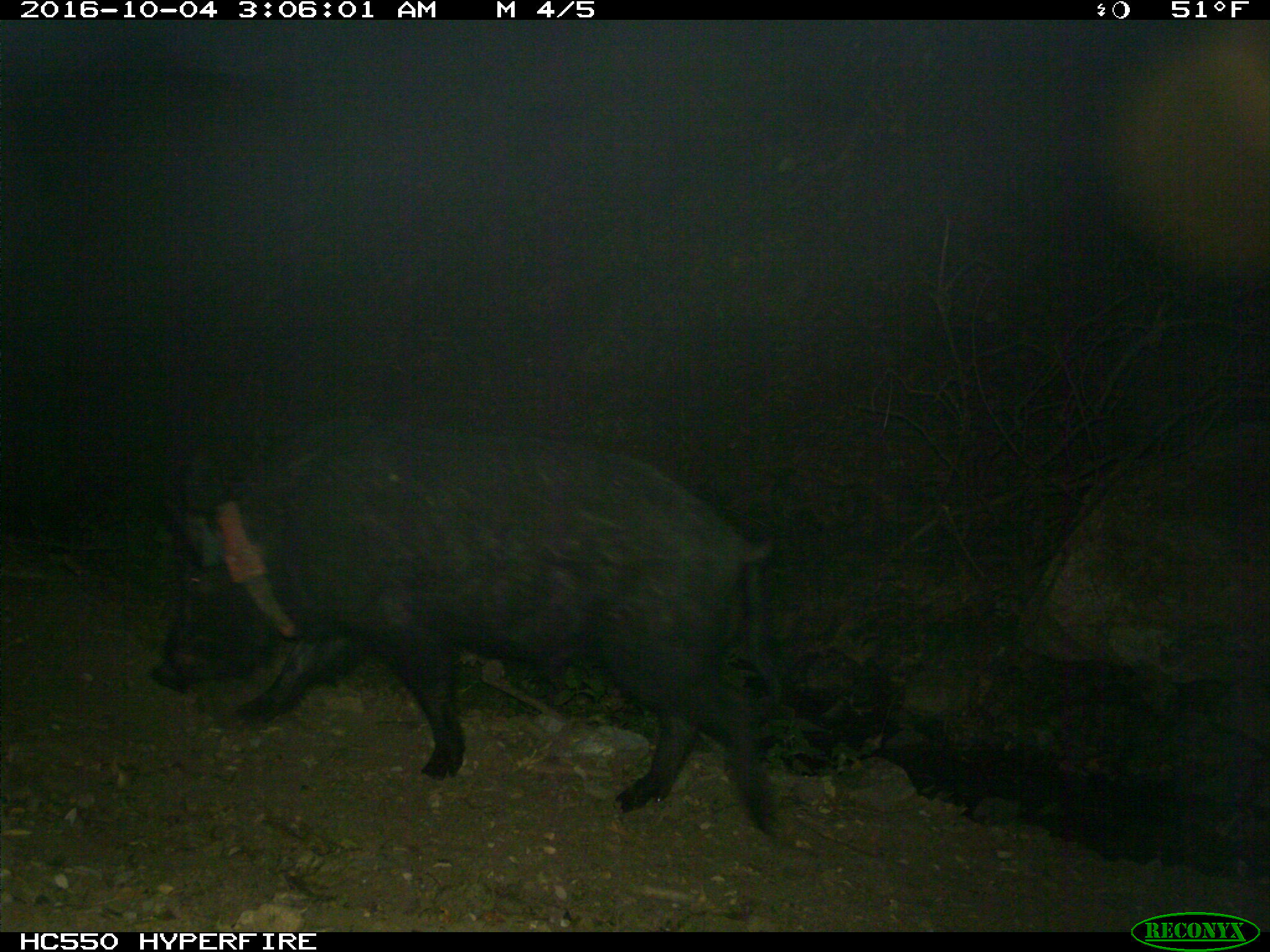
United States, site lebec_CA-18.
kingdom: Animalia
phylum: Chordata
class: Mammalia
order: Artiodactyla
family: Suidae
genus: Sus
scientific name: Sus scrofa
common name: wild boar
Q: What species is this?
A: Sus scrofa (wild boar).